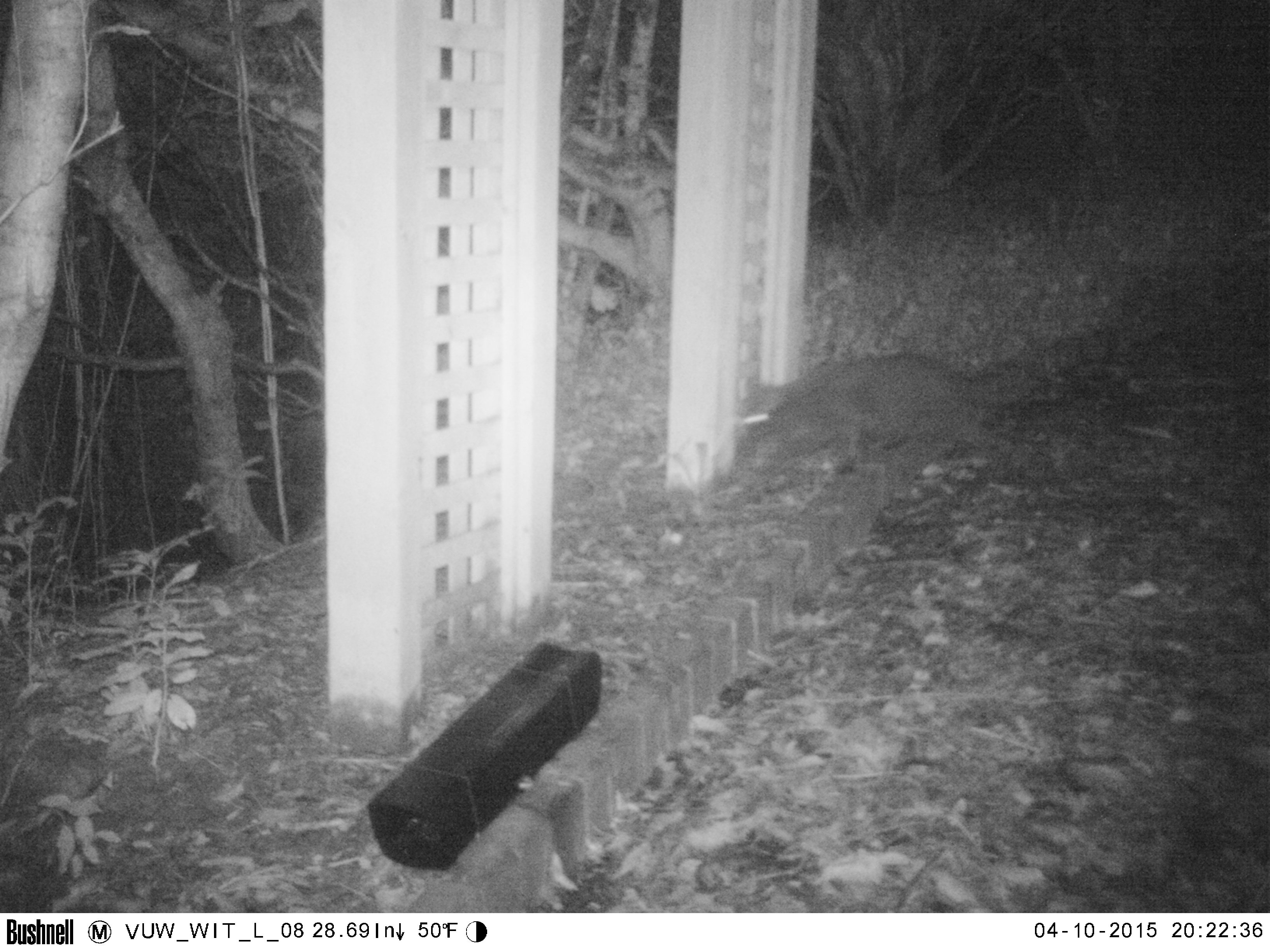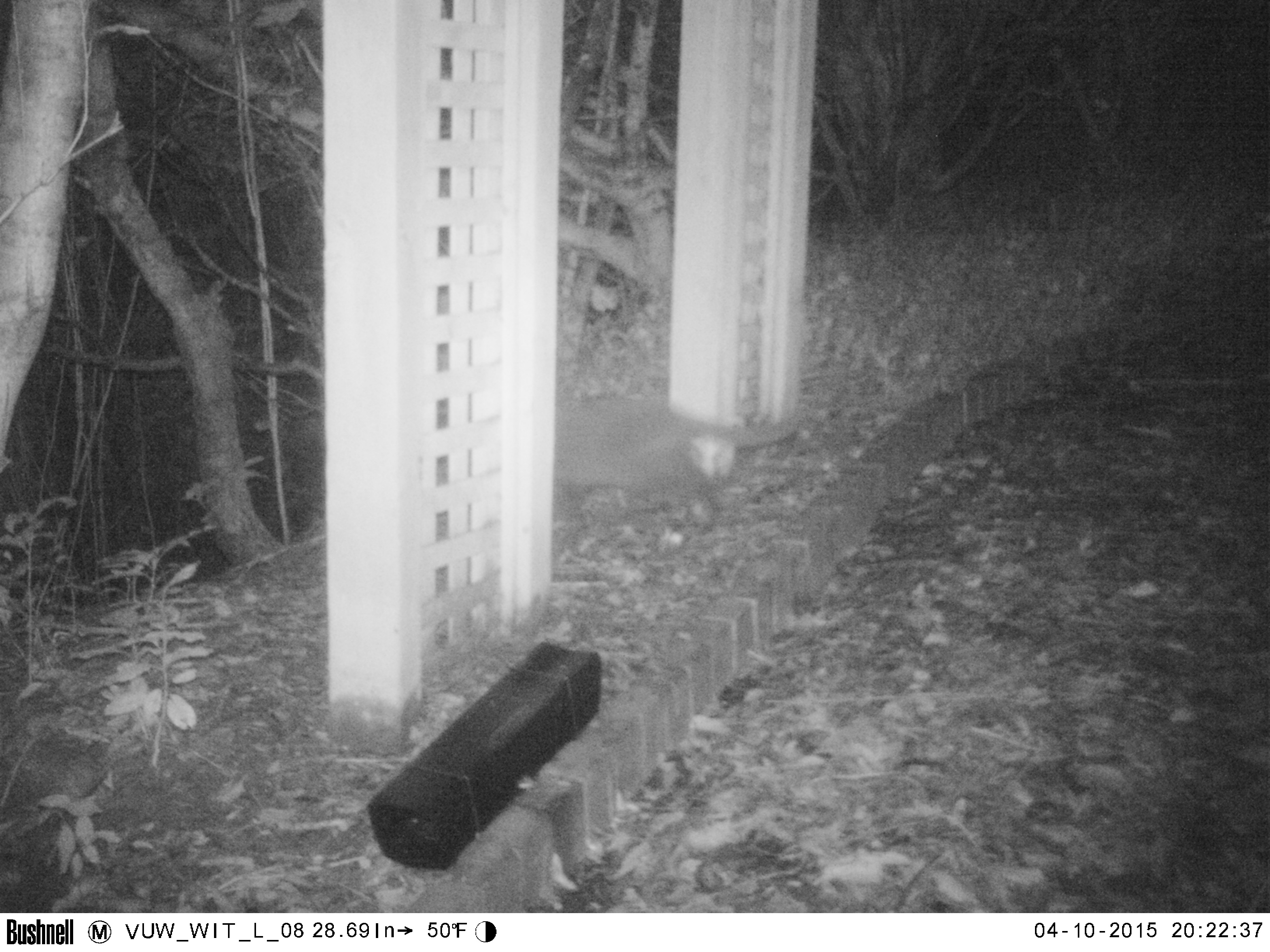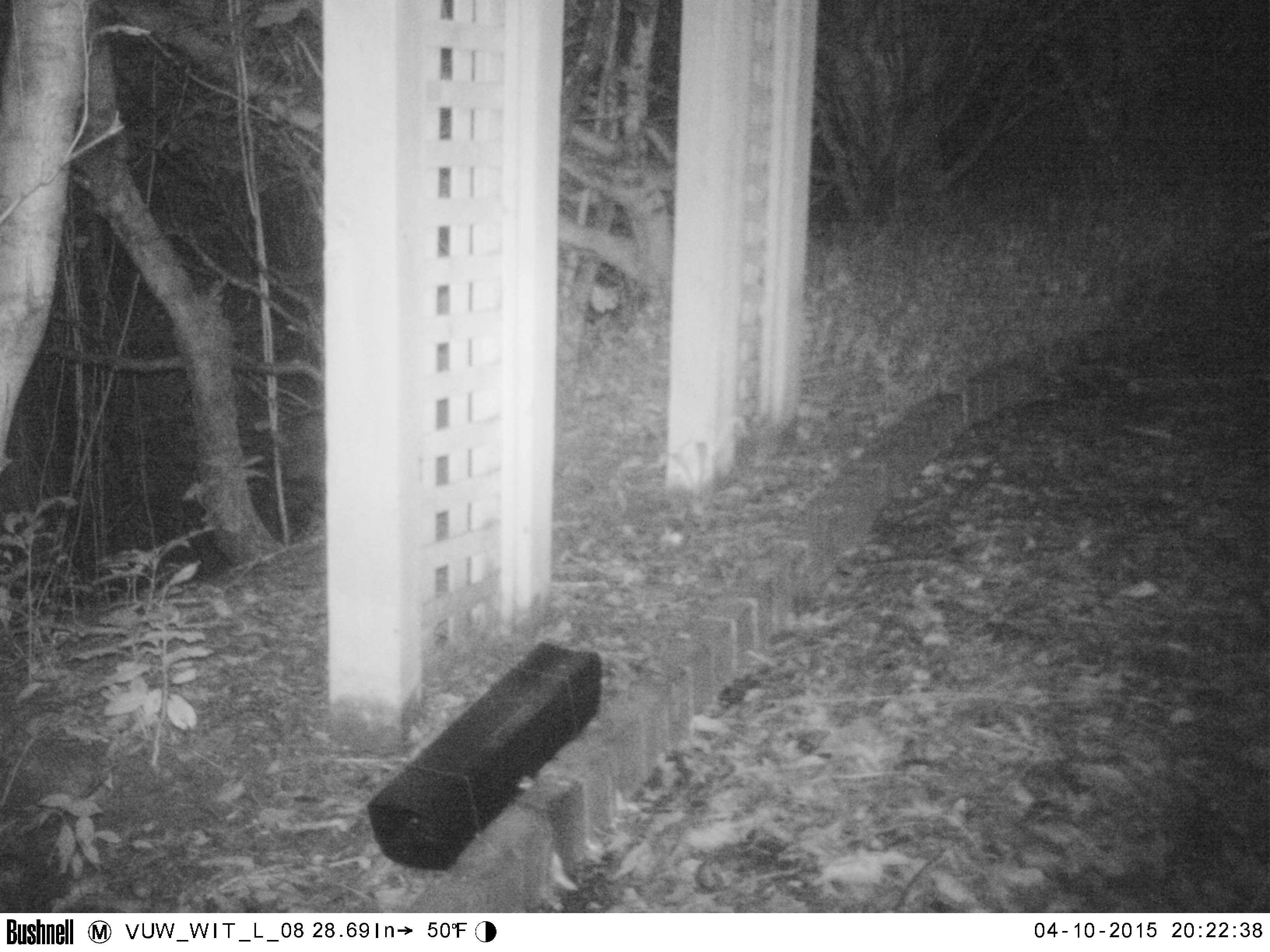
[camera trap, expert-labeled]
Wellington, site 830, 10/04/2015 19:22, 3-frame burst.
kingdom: Animalia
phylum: Chordata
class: Mammalia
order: Carnivora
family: Felidae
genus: Felis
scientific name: Felis catus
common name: cat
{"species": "cat (Felis catus)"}